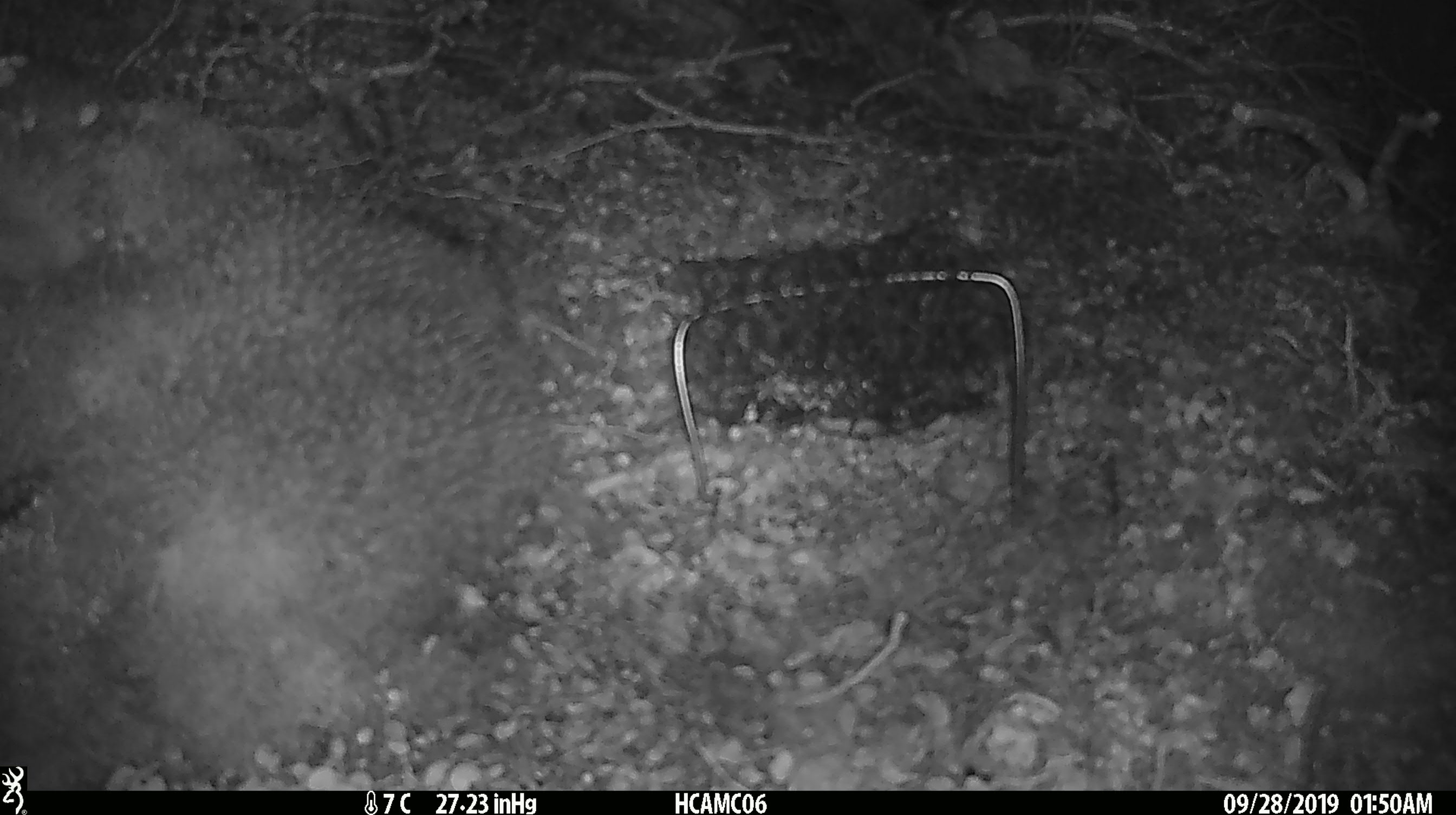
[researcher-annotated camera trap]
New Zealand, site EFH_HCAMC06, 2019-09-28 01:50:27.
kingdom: Animalia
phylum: Chordata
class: Mammalia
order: Rodentia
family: Muridae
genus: Mus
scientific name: Mus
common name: mouse